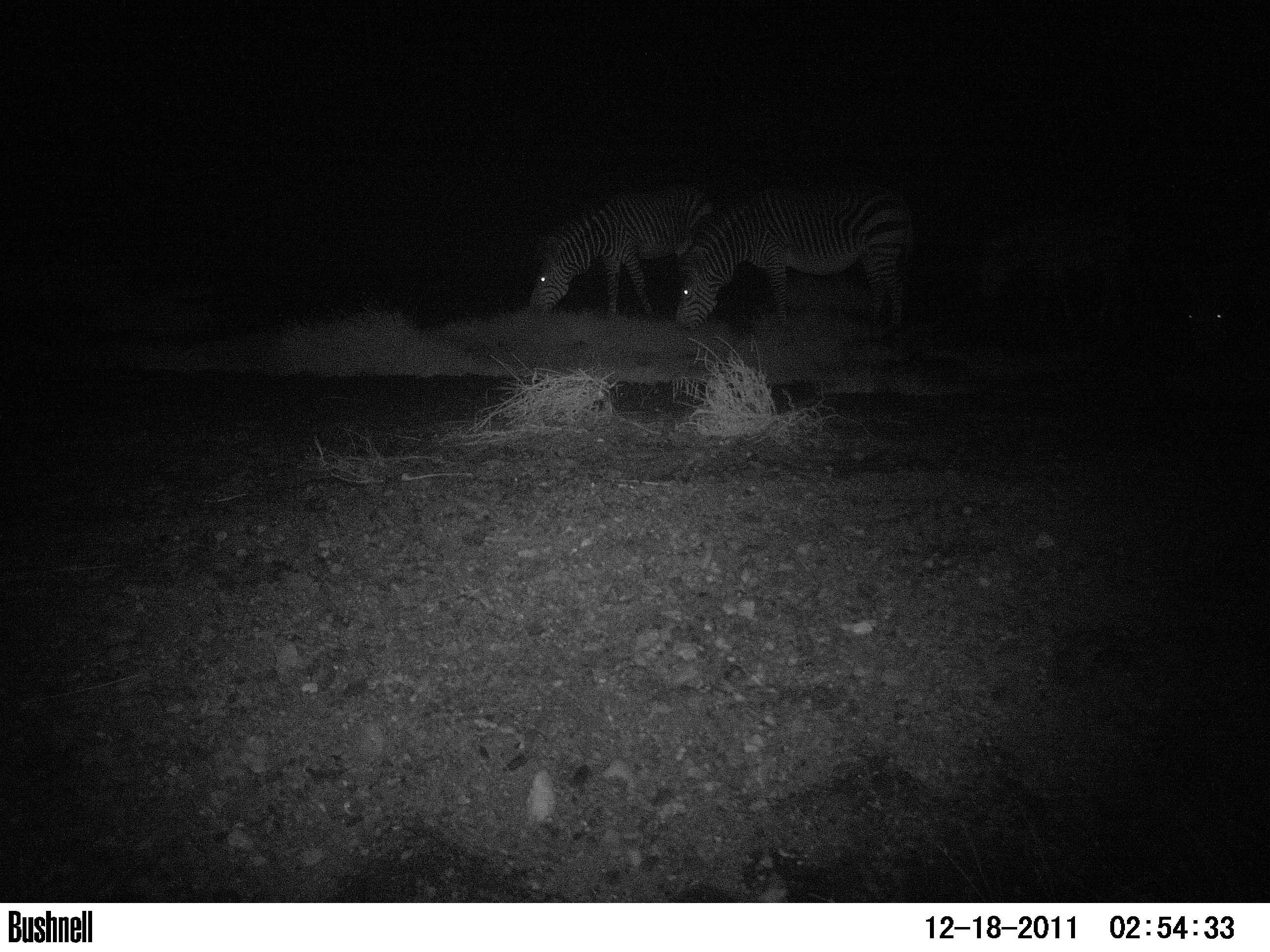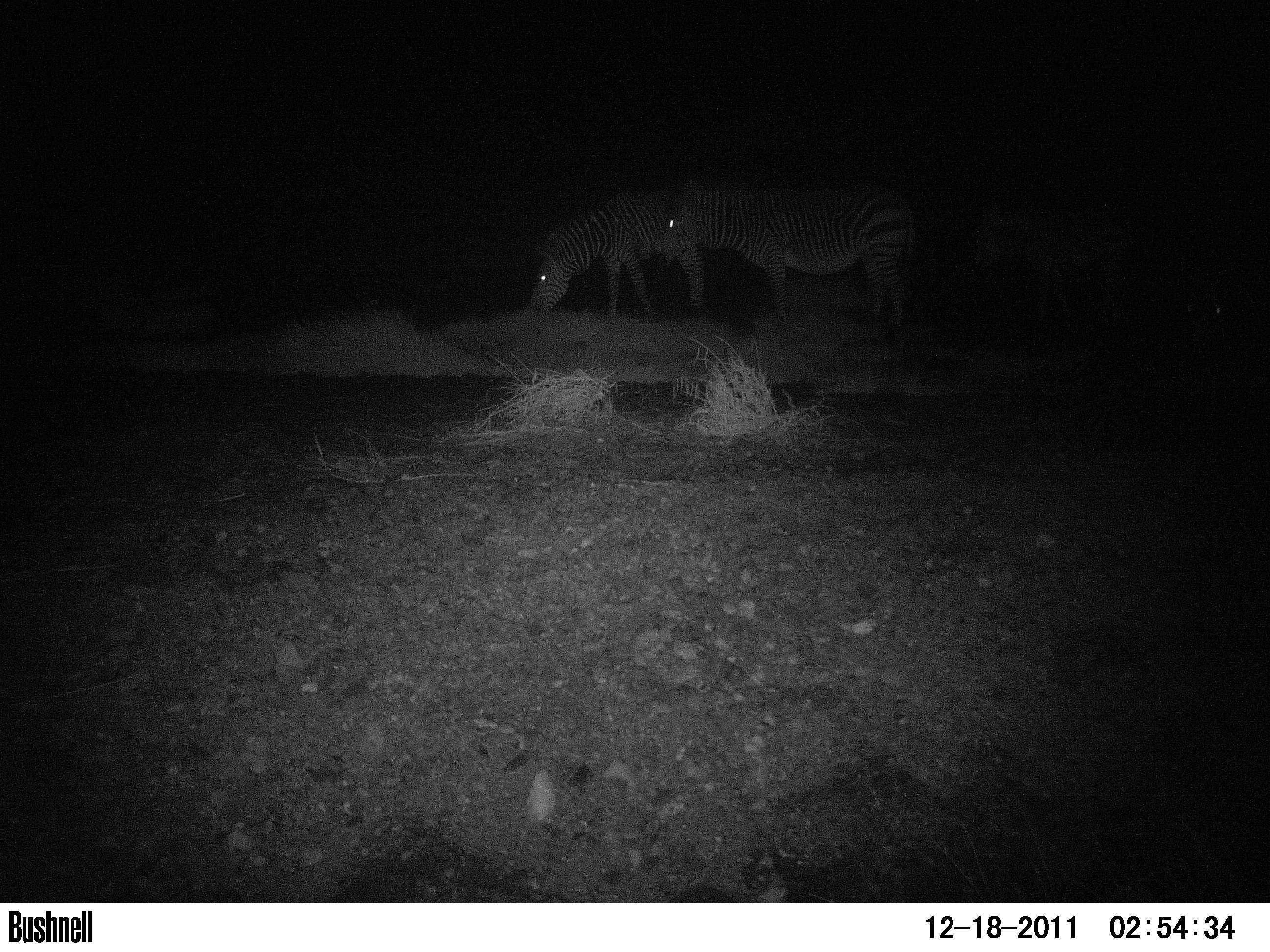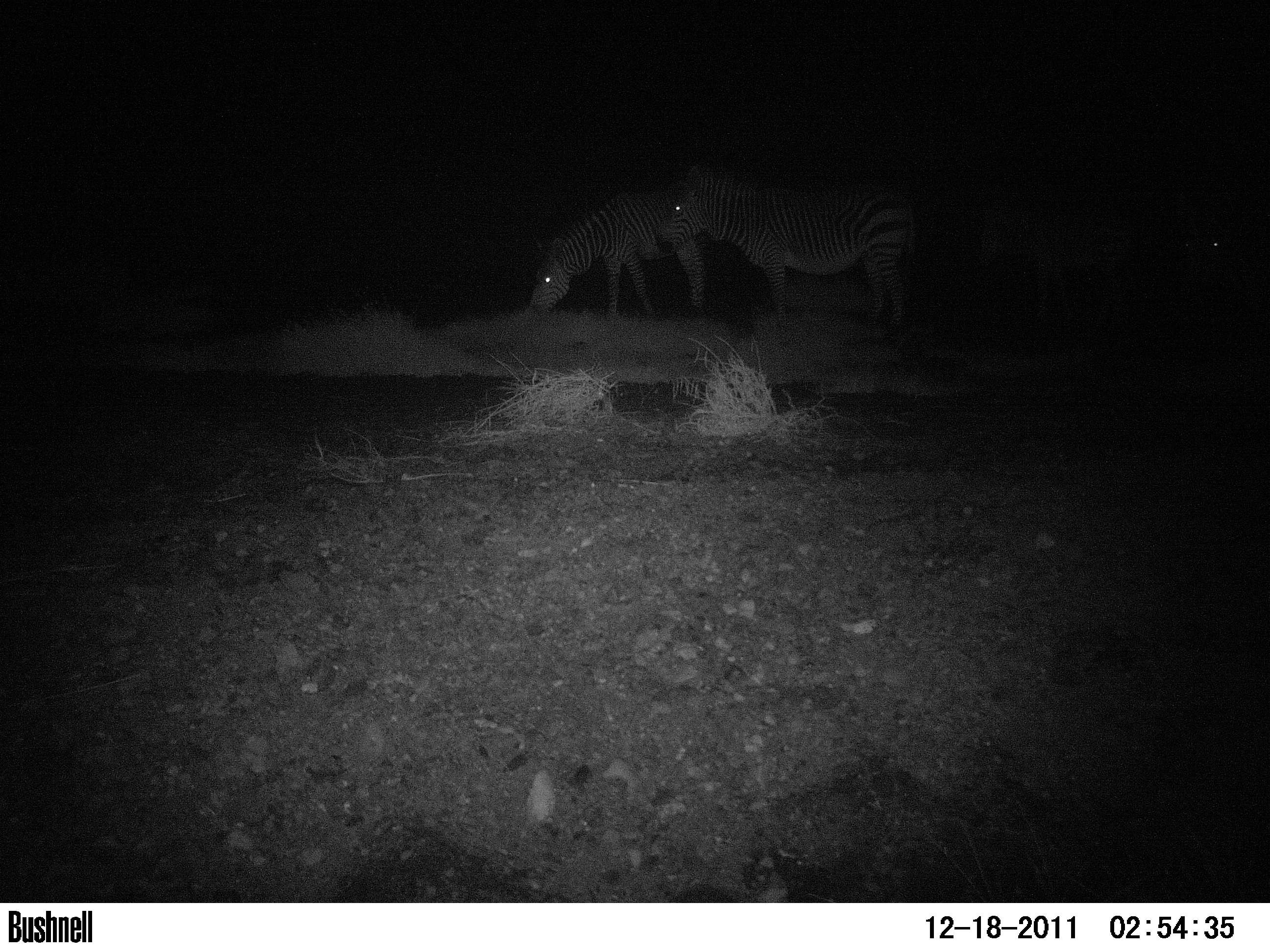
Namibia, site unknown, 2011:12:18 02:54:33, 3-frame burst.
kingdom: Animalia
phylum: Chordata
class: Mammalia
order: Perissodactyla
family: Equidae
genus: Equus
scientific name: Equus zebra hartmannae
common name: hartmann's mountain zebra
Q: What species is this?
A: Equus zebra hartmannae (hartmann's mountain zebra).